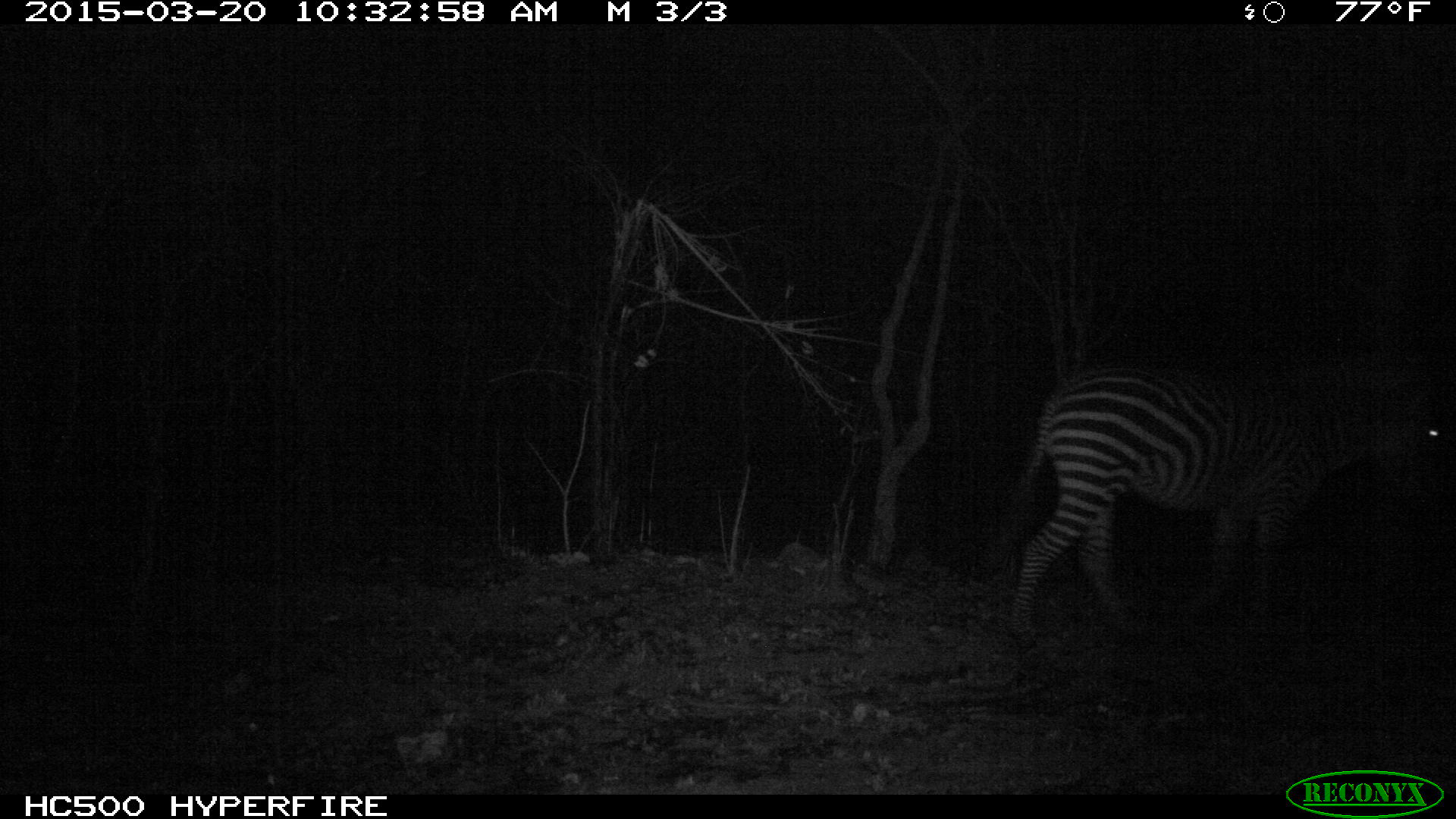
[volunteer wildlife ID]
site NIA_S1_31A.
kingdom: Animalia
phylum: Chordata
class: Mammalia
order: Perissodactyla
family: Equidae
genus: Equus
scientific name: Equus quagga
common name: plains zebra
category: zebraplains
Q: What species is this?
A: Zebraplains (plains zebra) (Equus quagga).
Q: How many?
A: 1.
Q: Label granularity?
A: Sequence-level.